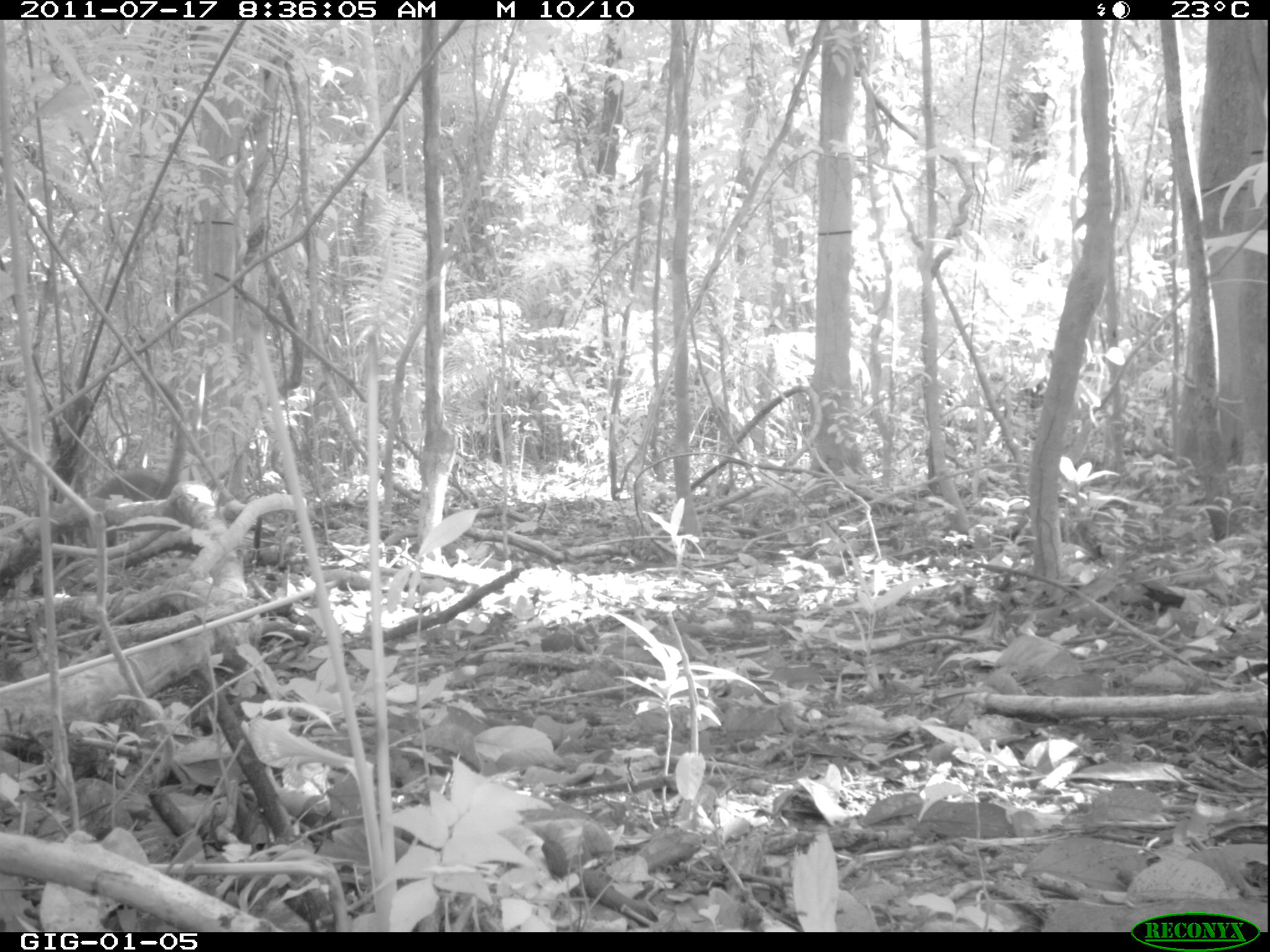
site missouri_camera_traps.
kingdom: Animalia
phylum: Chordata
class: Mammalia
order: Carnivora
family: Procyonidae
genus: Nasua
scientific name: Nasua narica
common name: white-nosed coati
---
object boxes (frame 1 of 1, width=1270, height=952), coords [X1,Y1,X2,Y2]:
white-nosed coati: [91,376,192,511]